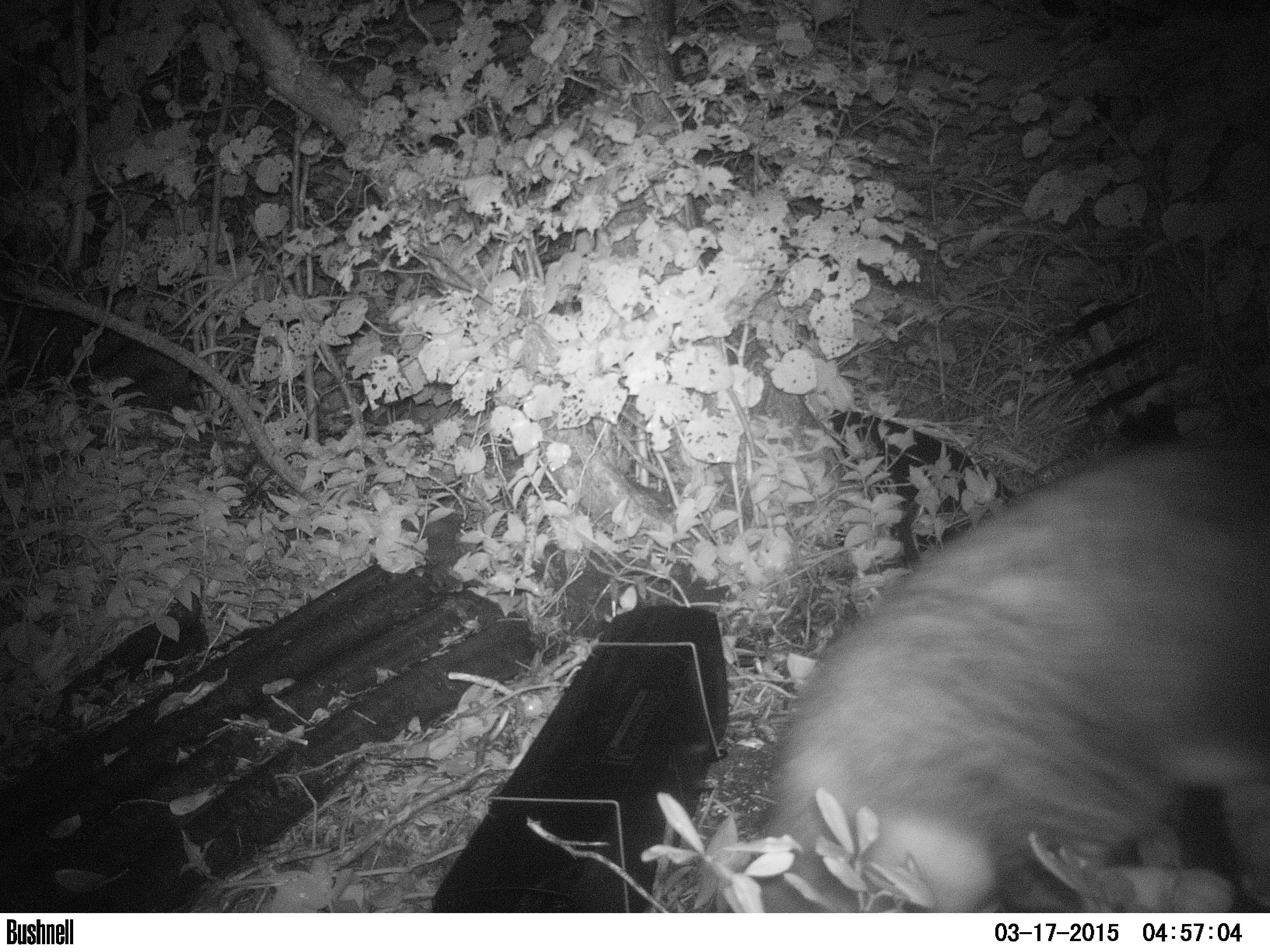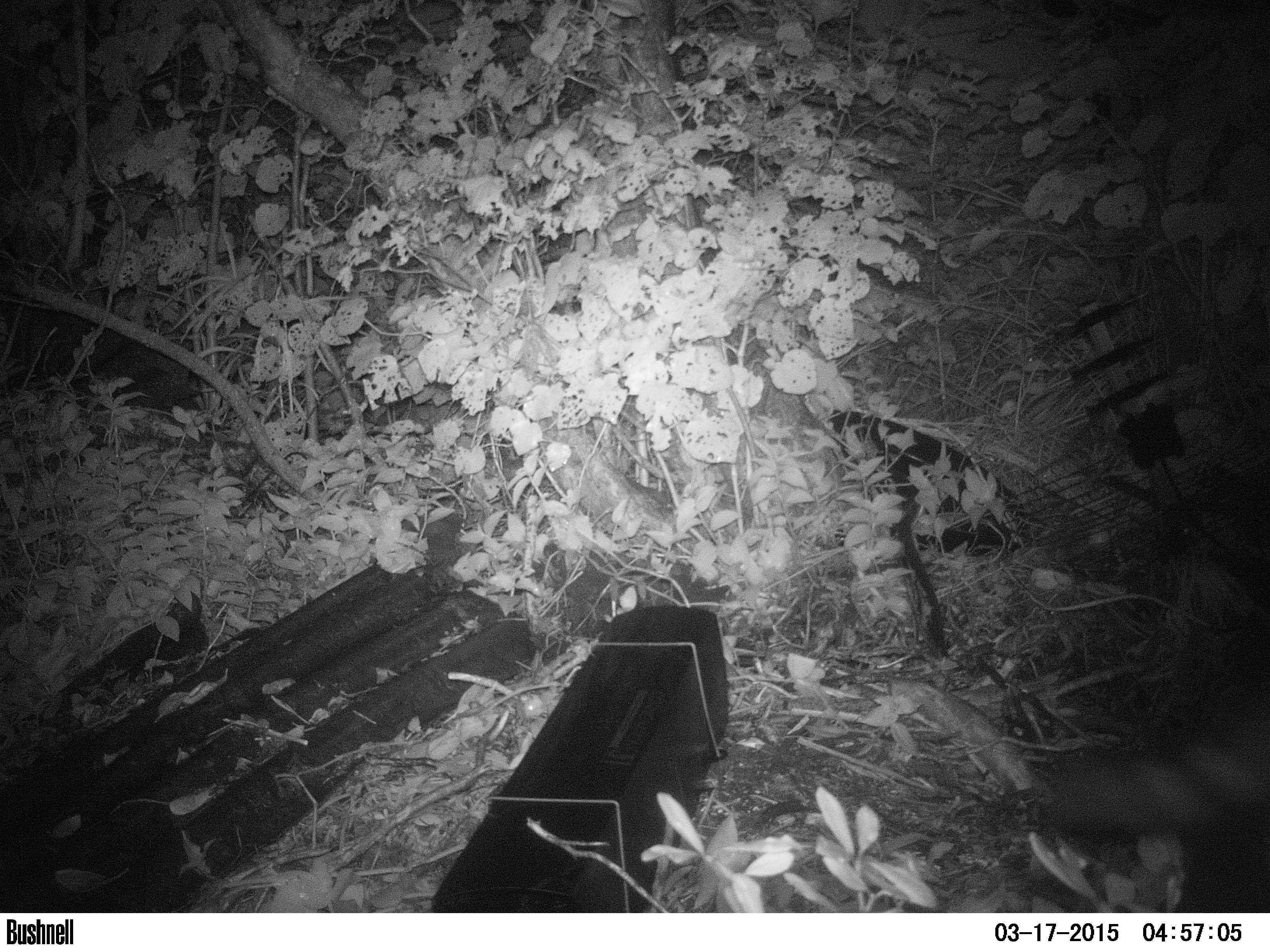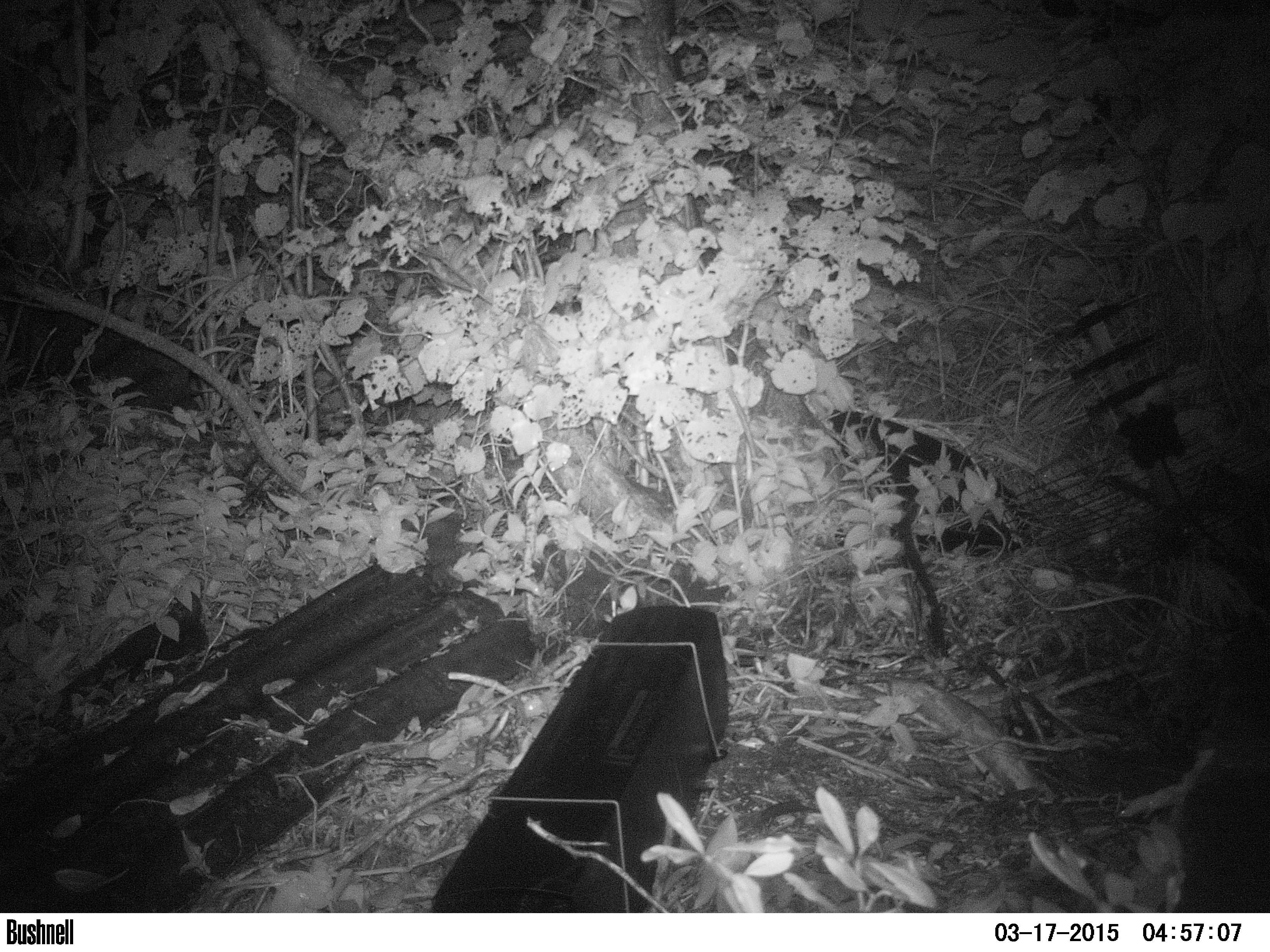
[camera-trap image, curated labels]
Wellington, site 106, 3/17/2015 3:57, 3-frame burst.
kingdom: Animalia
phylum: Chordata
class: Mammalia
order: Carnivora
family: Felidae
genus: Felis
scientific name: Felis catus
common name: cat